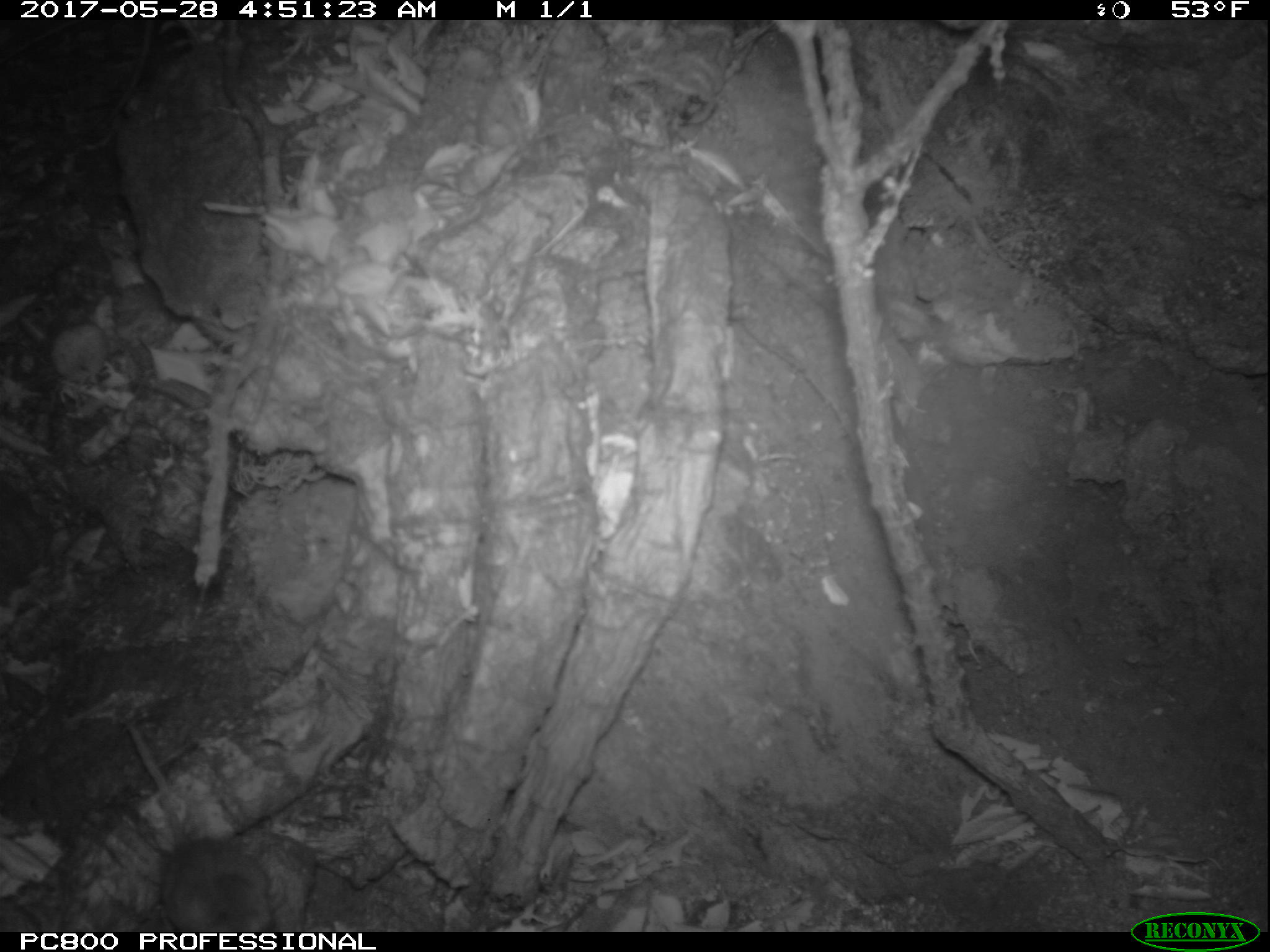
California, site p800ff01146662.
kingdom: Animalia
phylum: Chordata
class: Mammalia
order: Rodentia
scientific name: Rodentia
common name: rodent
Rodent (Rodentia).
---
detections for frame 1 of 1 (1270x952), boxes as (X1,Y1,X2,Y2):
rodent: (115,717,275,932)